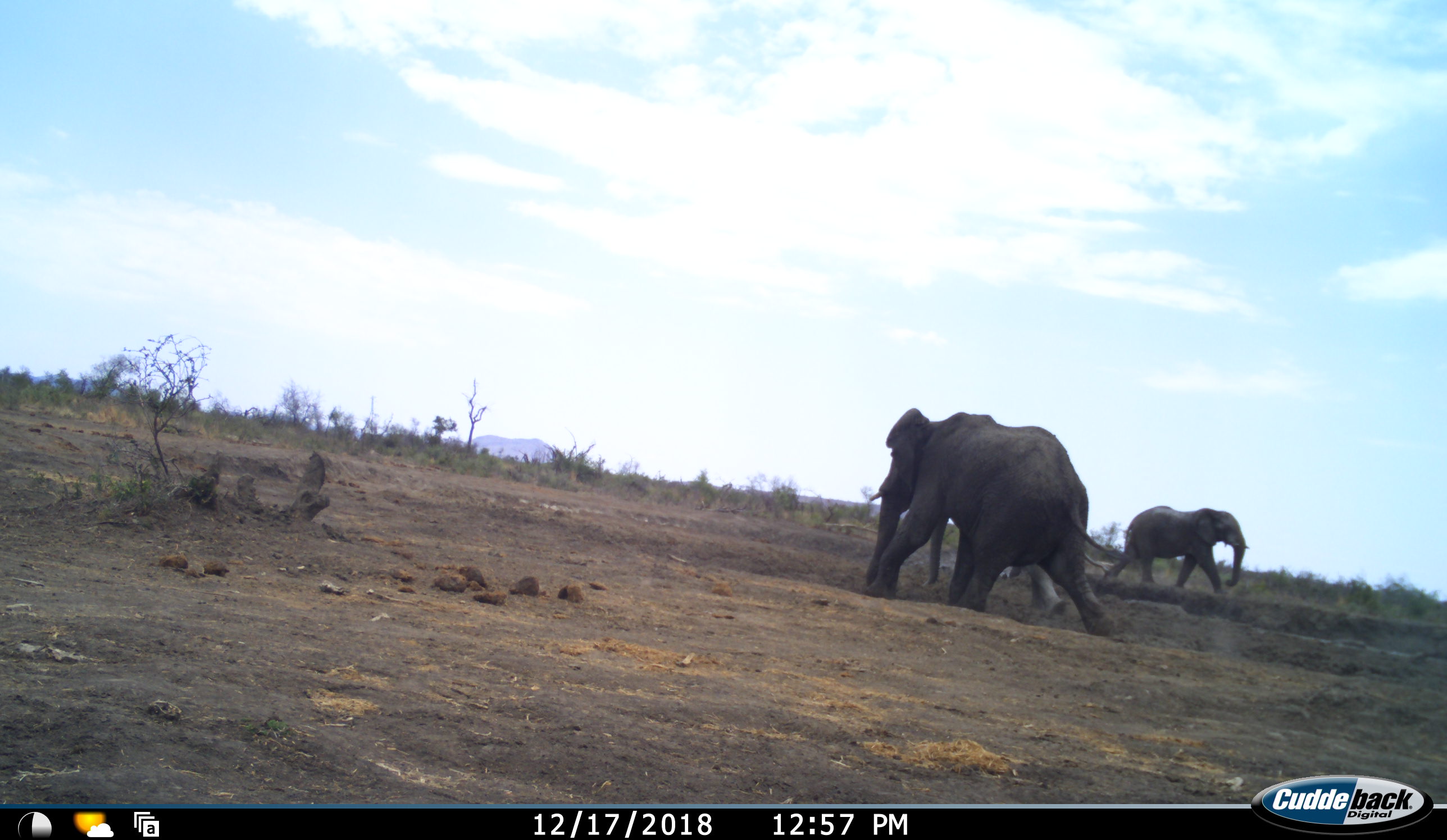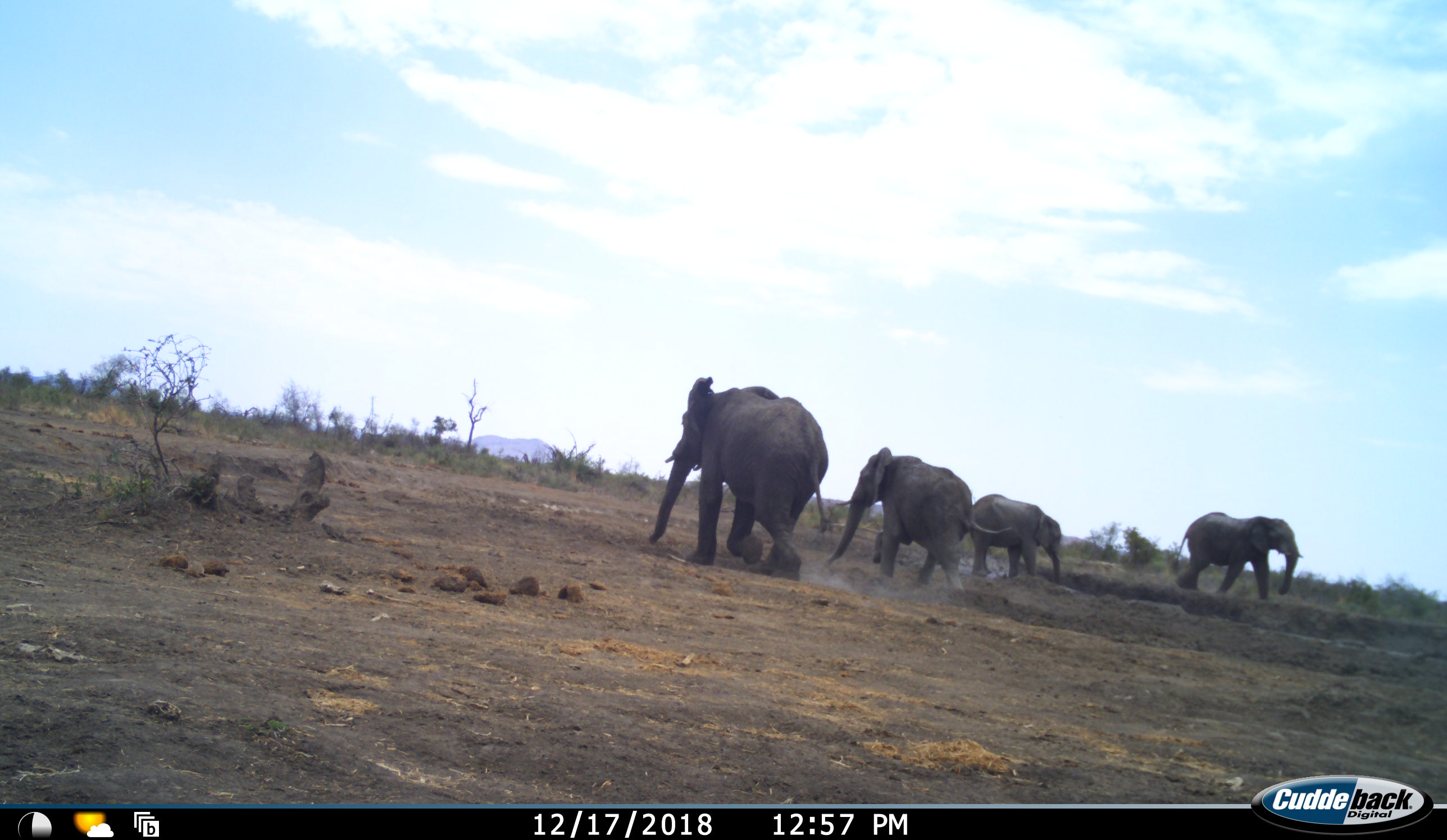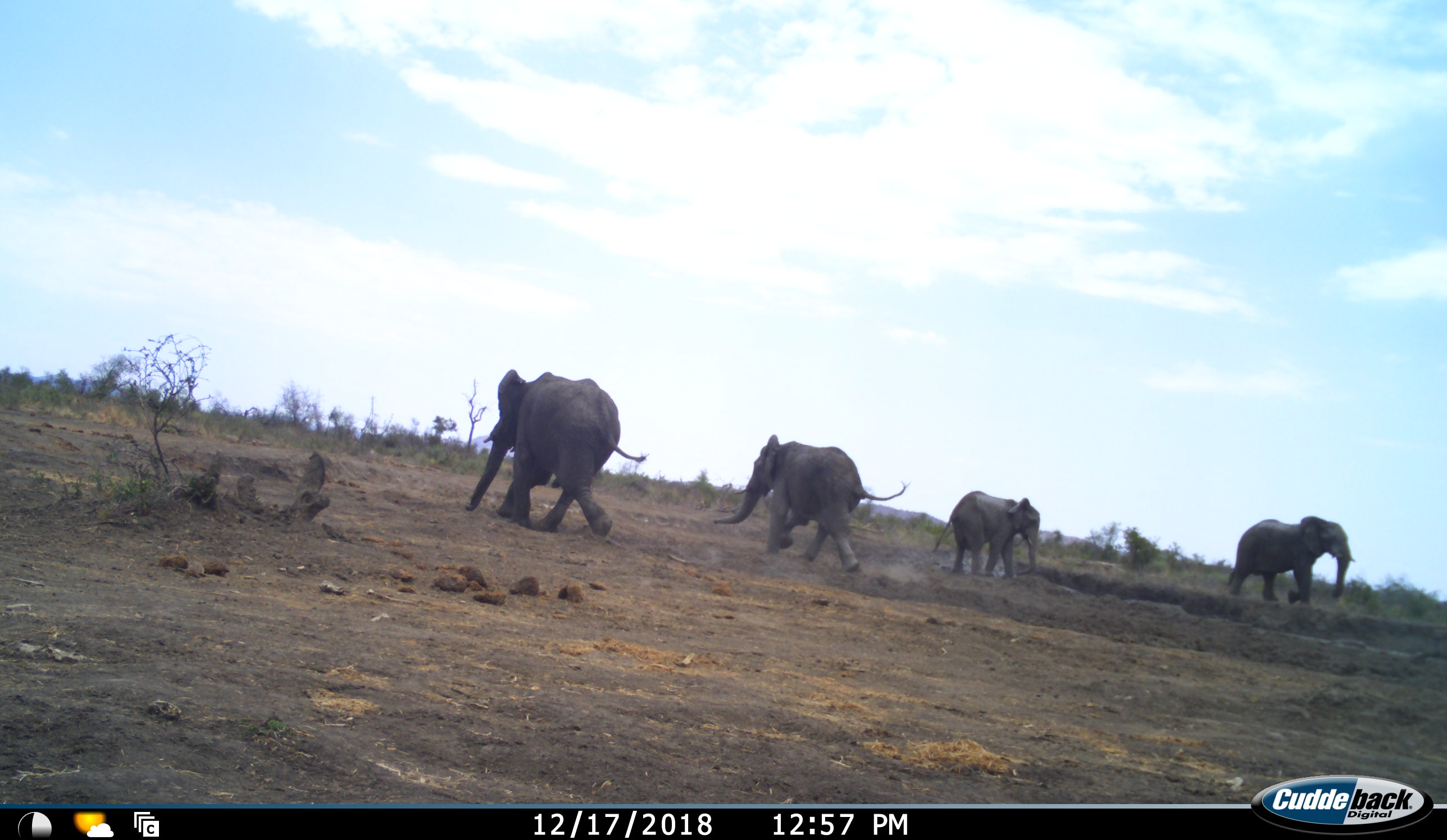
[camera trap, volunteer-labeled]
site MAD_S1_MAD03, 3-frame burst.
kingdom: Animalia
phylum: Chordata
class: Mammalia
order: Proboscidea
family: Elephantidae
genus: Loxodonta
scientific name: Loxodonta africana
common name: african bush elephant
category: elephant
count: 4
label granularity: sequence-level